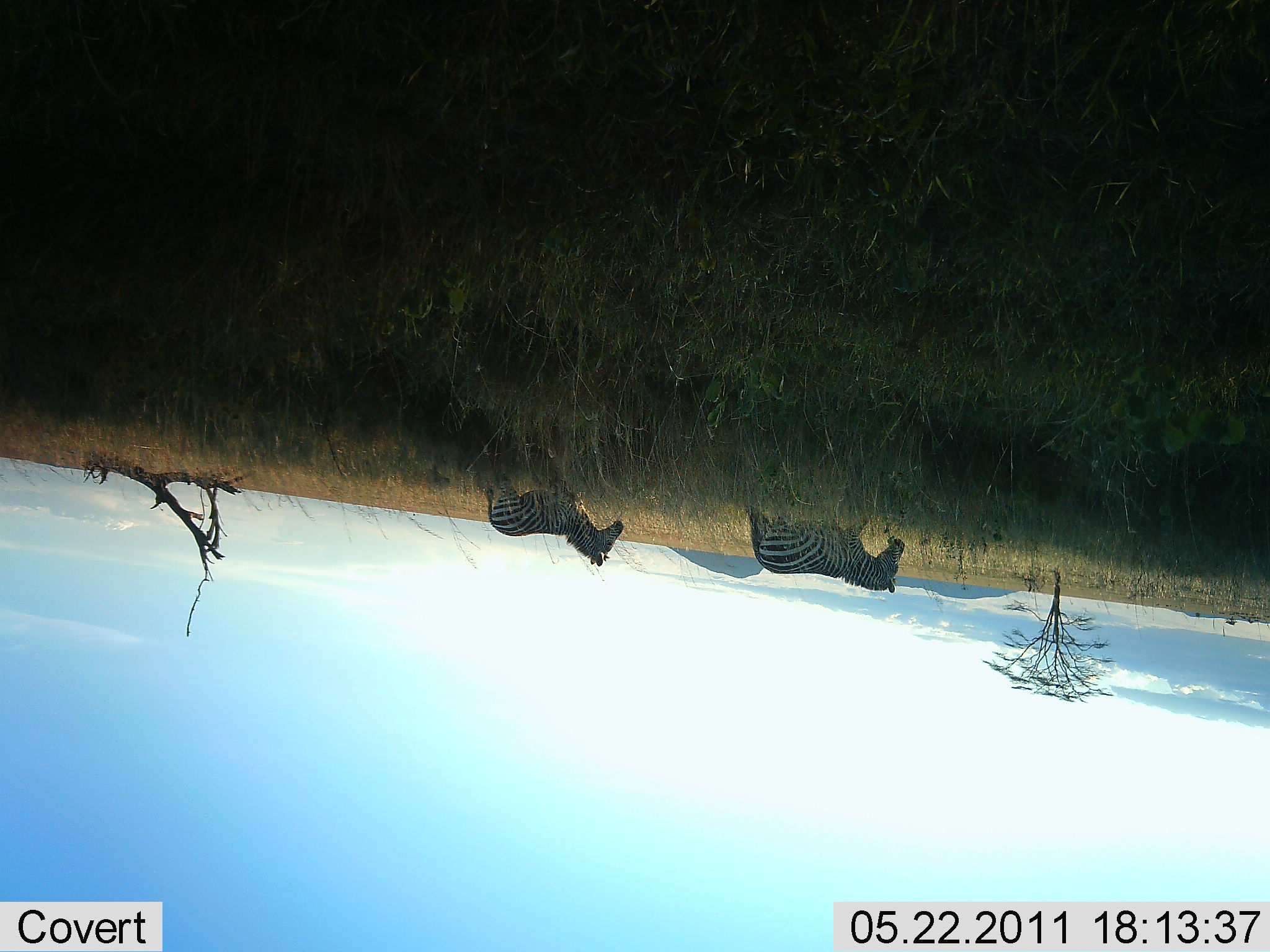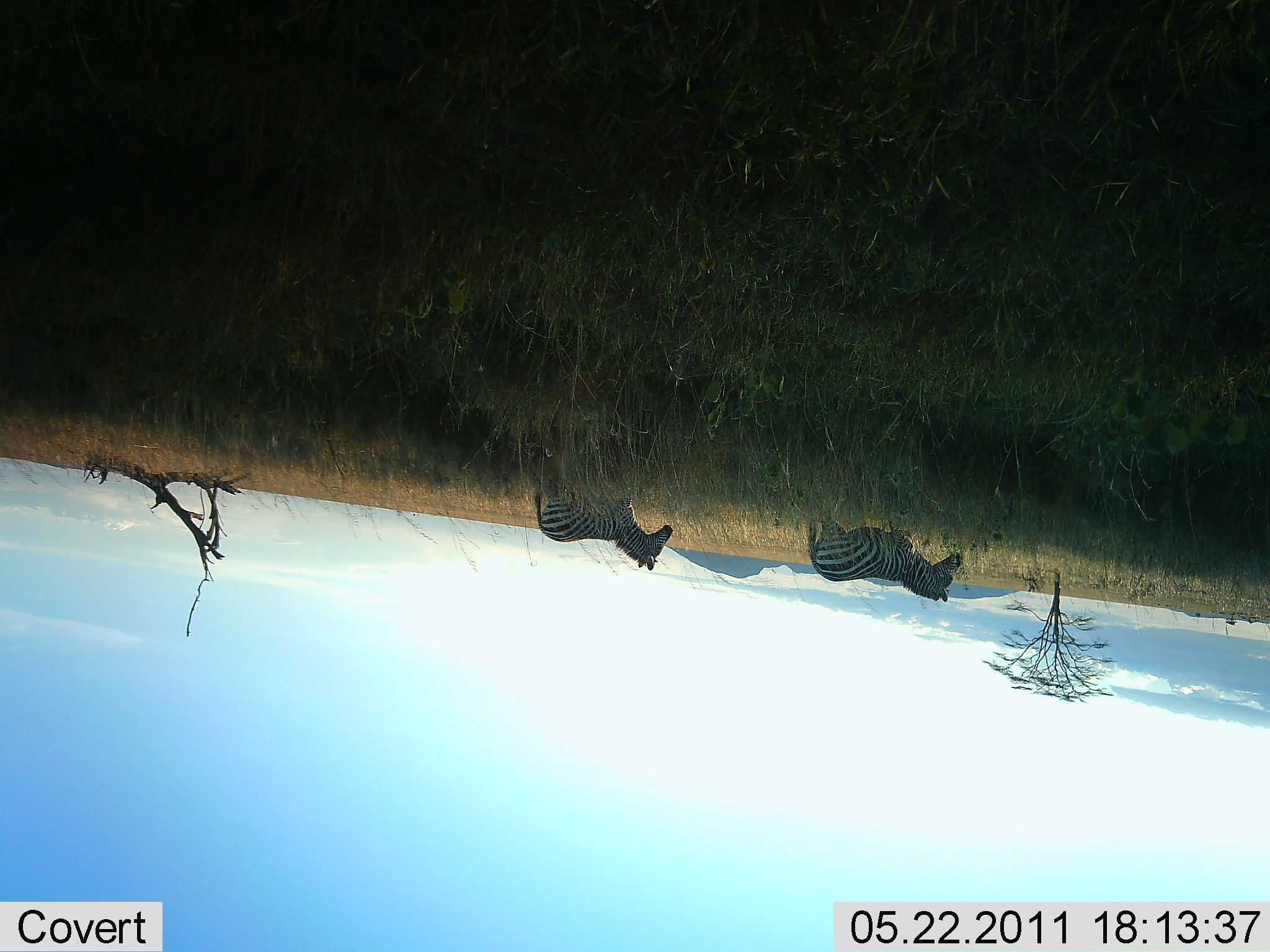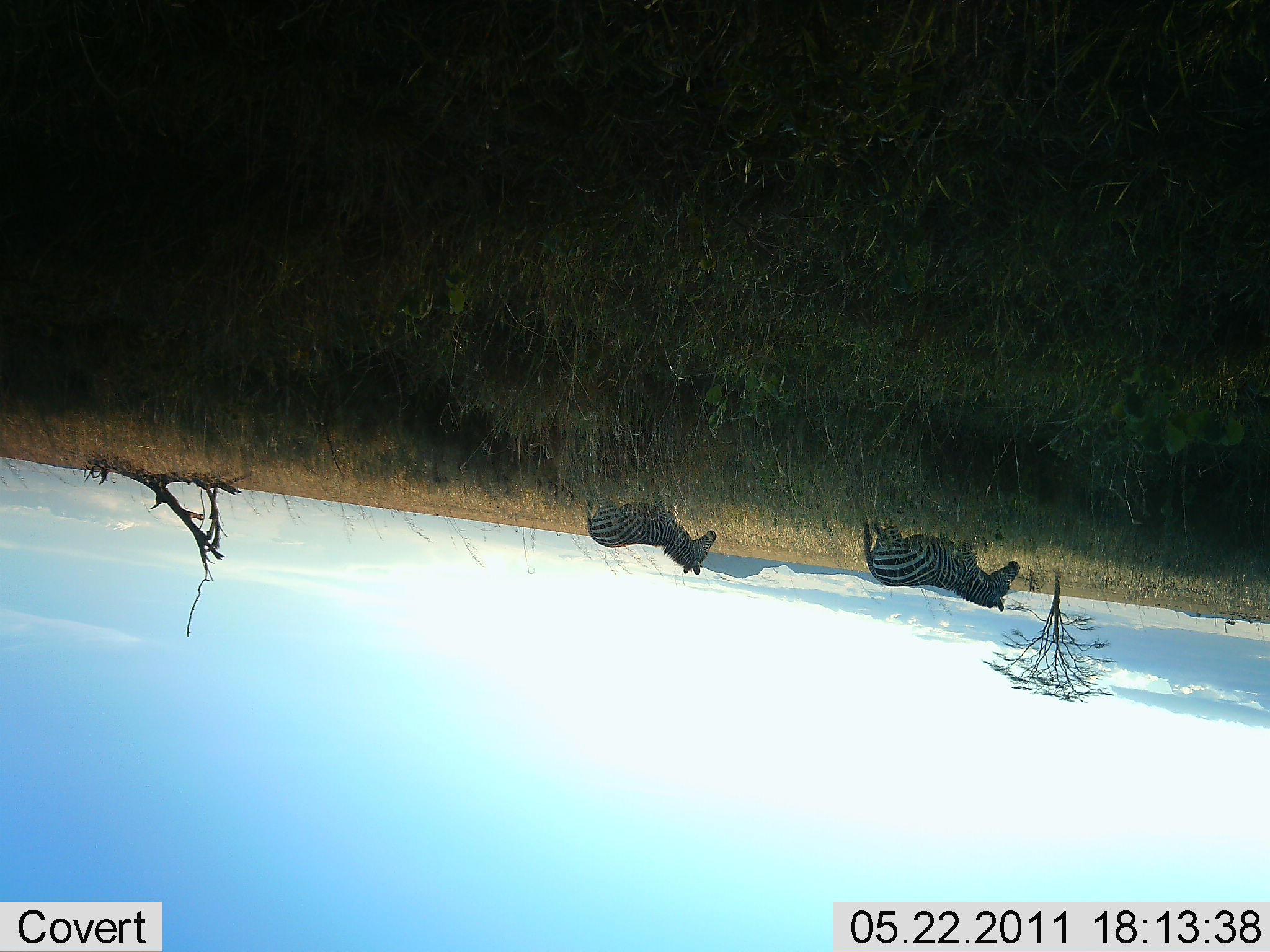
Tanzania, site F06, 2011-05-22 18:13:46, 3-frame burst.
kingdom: Animalia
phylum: Chordata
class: Mammalia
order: Perissodactyla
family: Equidae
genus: Equus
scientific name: Equus quagga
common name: plains zebra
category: zebra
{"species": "zebra (plains zebra) (Equus quagga)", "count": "2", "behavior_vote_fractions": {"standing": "0%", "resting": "0%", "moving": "100%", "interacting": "0%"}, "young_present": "0%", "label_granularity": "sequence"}